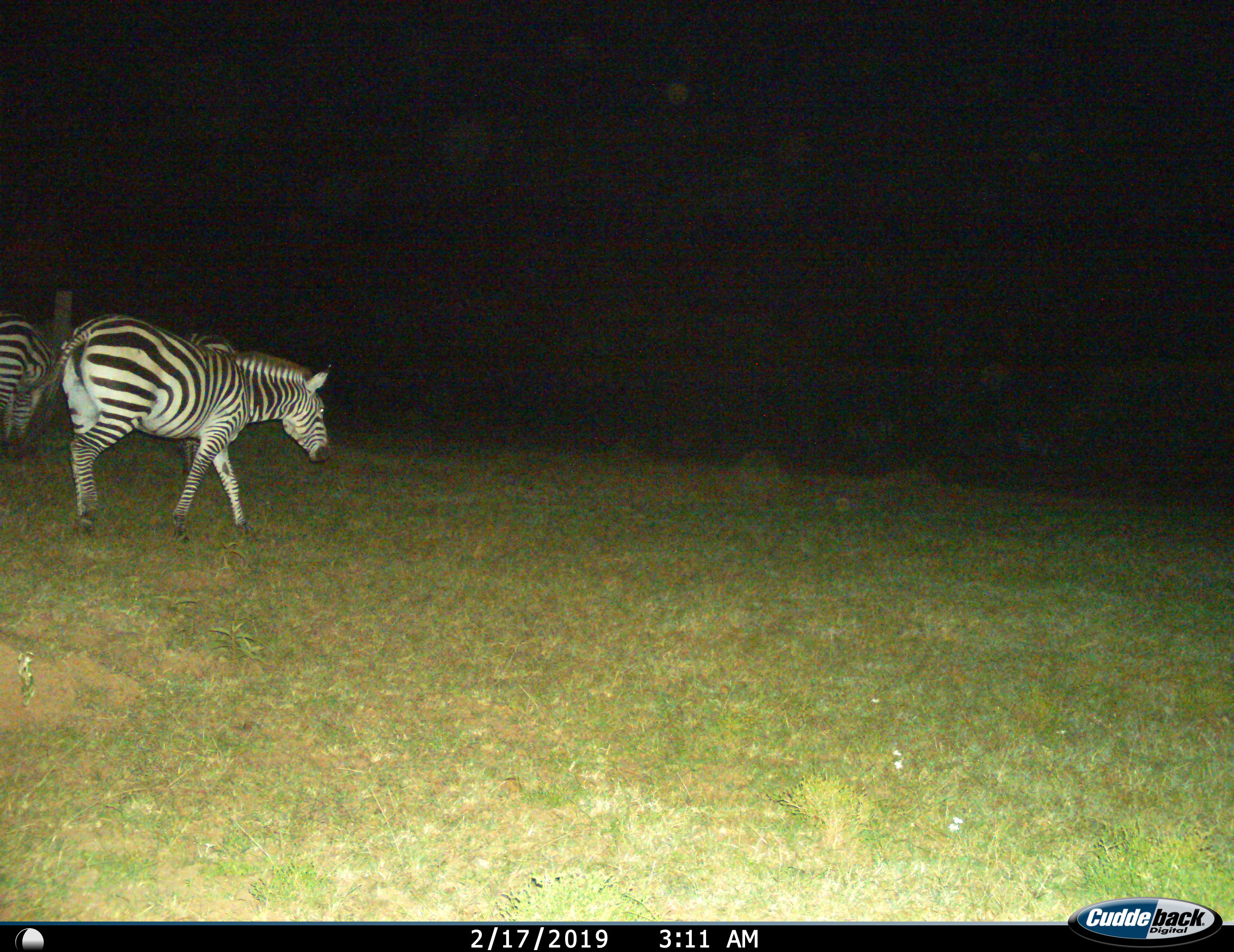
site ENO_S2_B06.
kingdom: Animalia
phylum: Chordata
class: Mammalia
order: Perissodactyla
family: Equidae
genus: Equus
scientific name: Equus quagga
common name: plains zebra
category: zebraplains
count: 2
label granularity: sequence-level